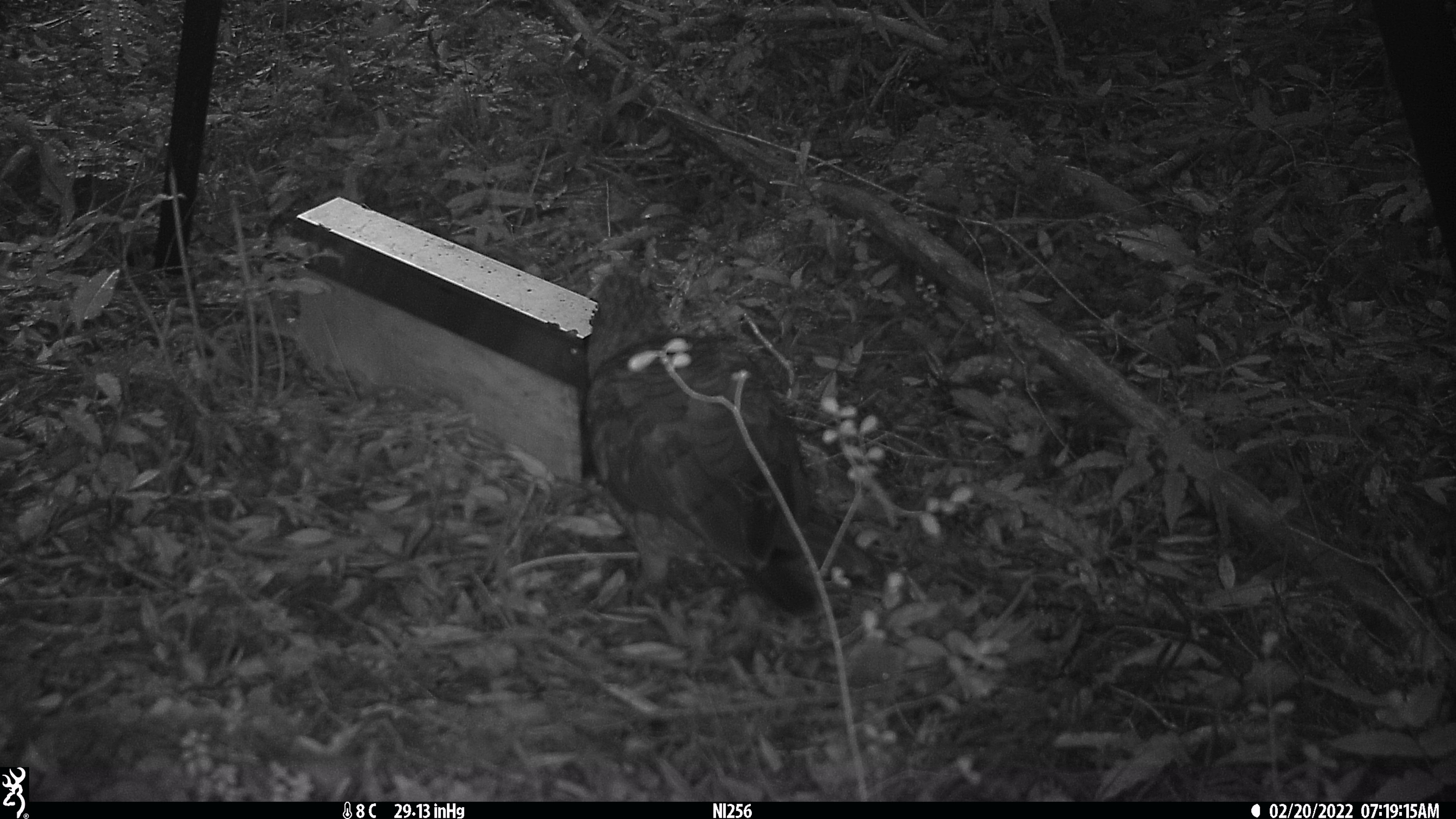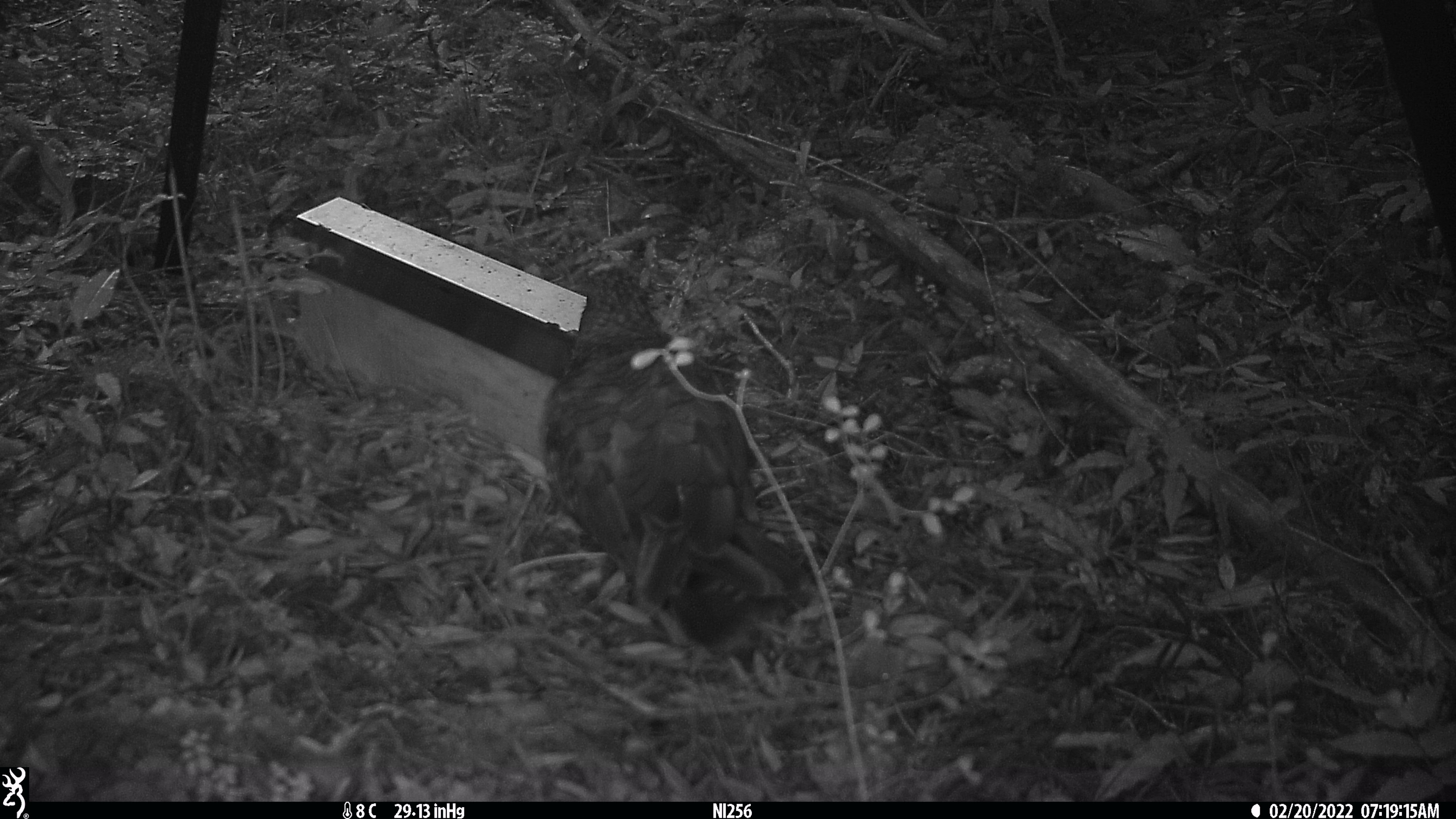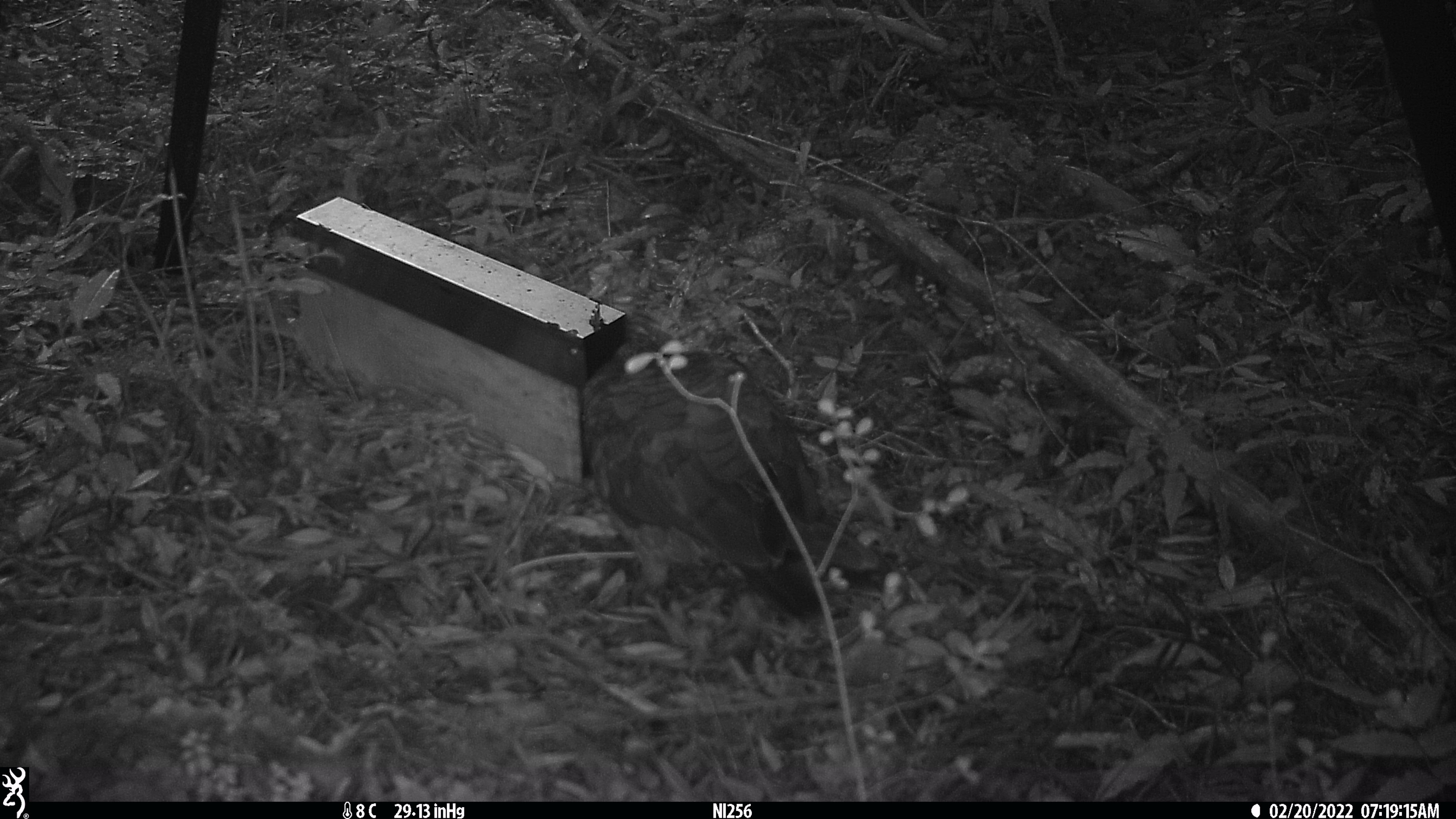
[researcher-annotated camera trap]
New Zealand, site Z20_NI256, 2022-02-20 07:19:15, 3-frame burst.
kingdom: Animalia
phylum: Chordata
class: Aves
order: Psittaciformes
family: Strigopidae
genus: Nestor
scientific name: Nestor notabilis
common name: kea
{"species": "kea (Nestor notabilis)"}